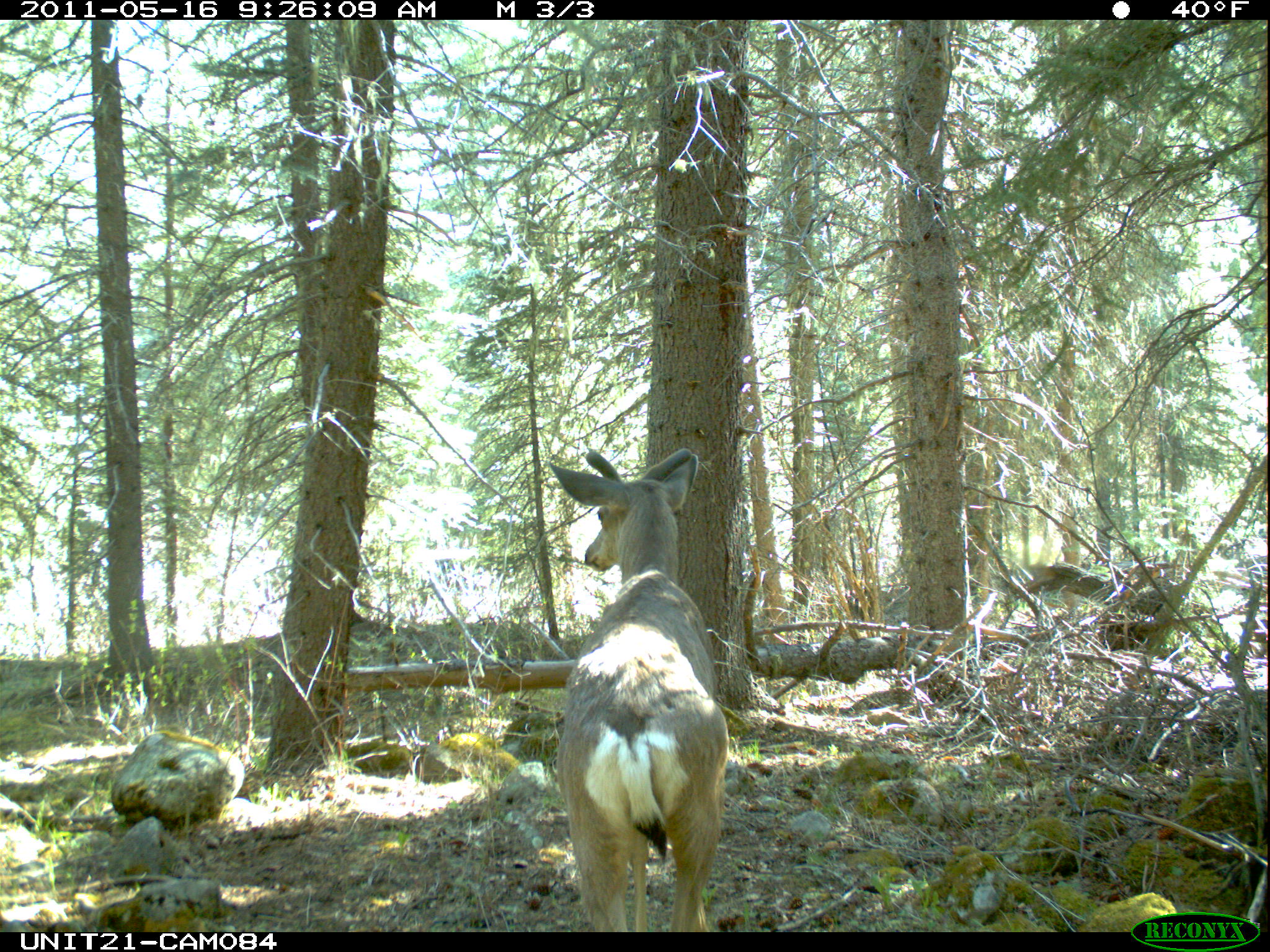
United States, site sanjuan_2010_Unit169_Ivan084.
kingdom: Animalia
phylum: Chordata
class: Mammalia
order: Artiodactyla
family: Cervidae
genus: Odocoileus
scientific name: Odocoileus hemionus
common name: mule deer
Odocoileus hemionus (mule deer).